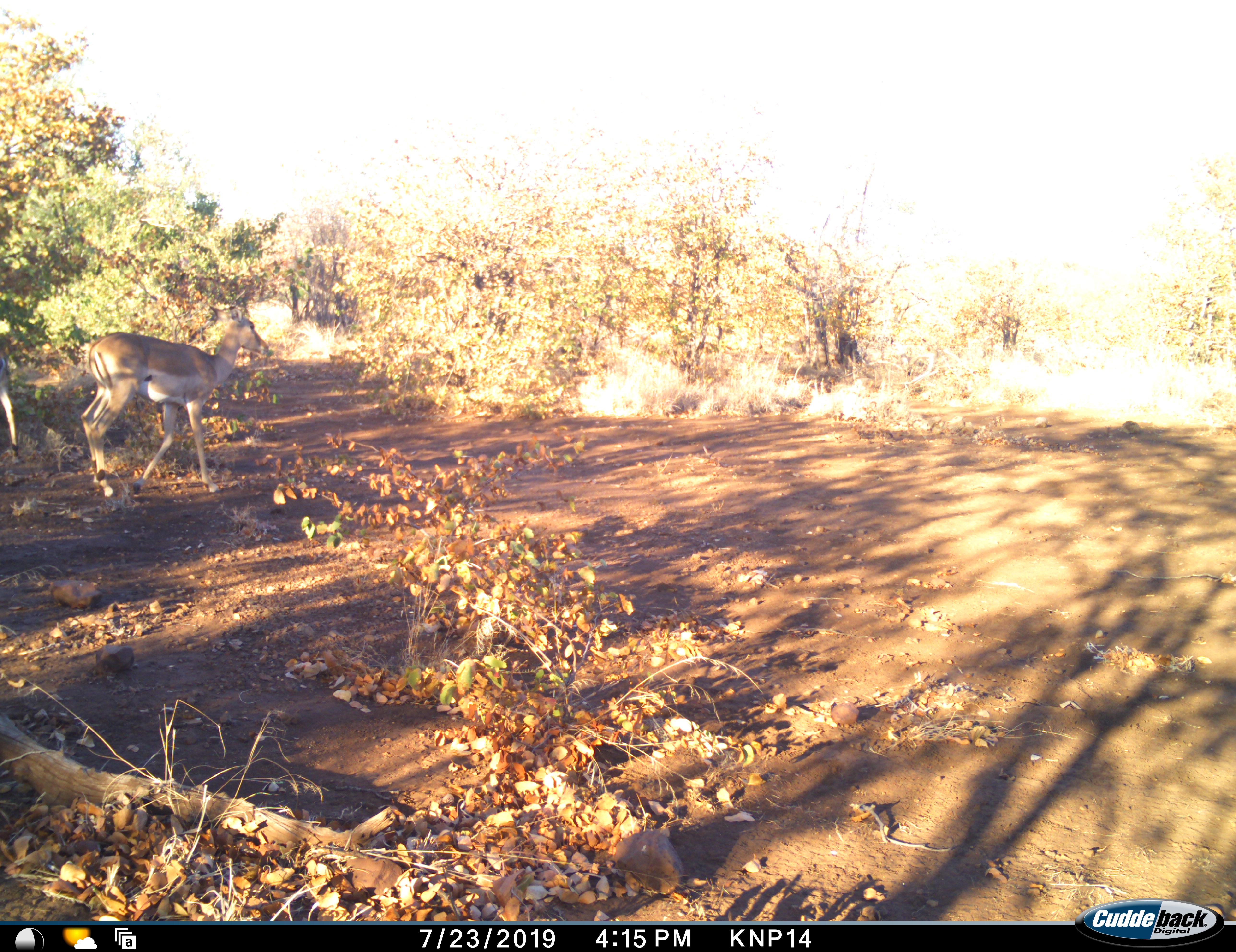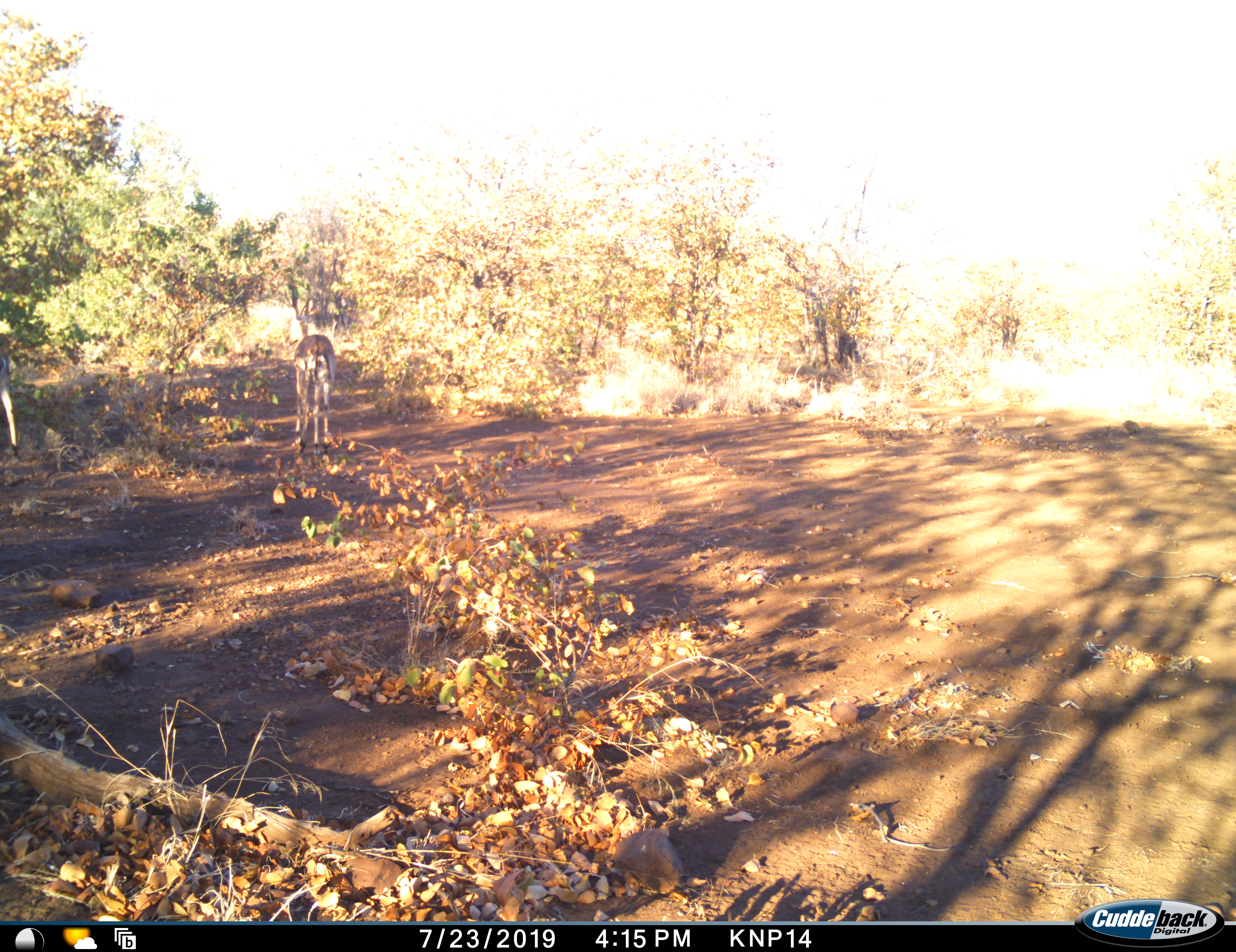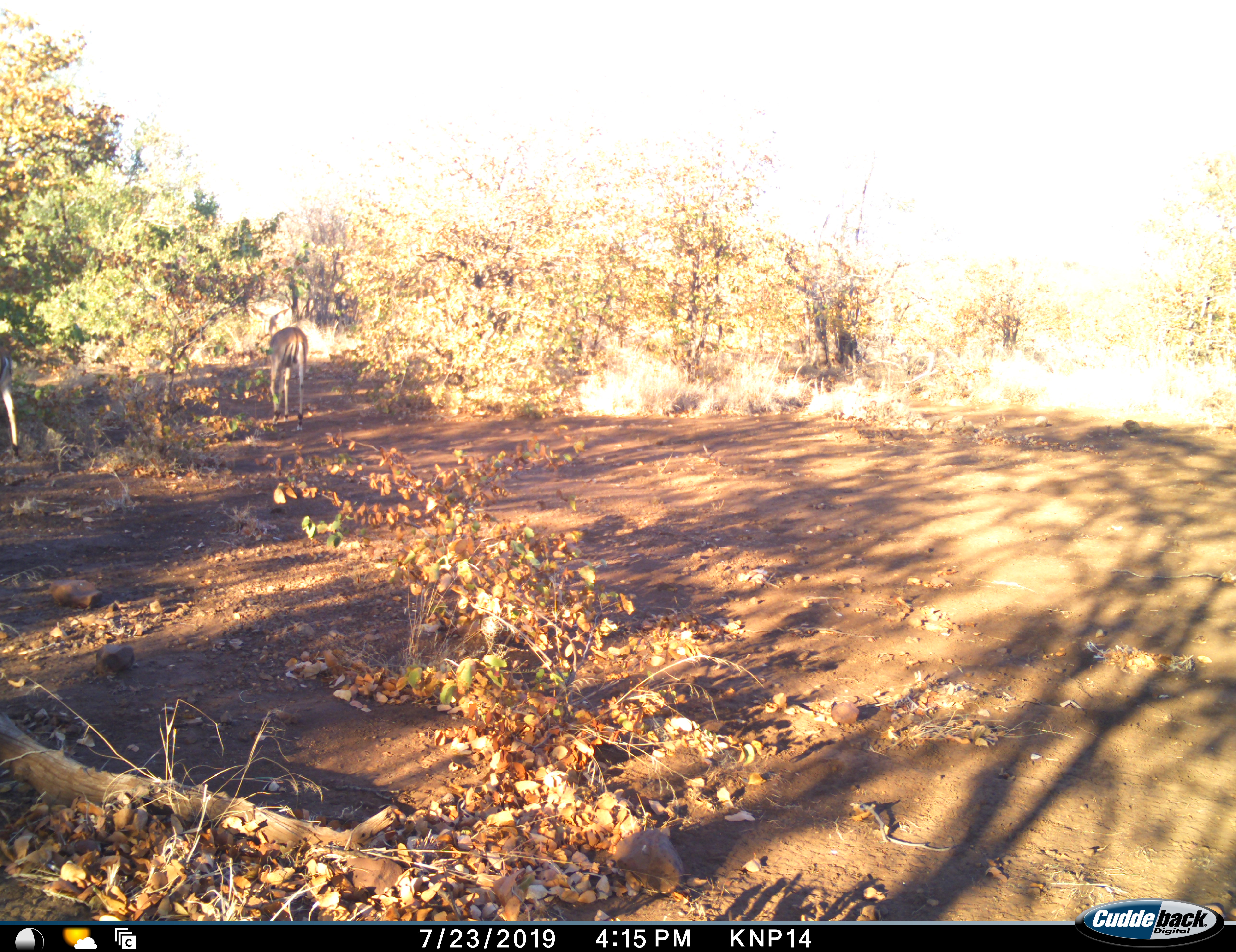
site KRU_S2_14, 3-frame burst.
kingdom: Animalia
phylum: Chordata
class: Mammalia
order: Artiodactyla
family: Bovidae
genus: Aepyceros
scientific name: Aepyceros melampus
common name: impala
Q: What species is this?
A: Impala (Aepyceros melampus).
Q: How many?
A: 1.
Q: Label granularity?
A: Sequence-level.